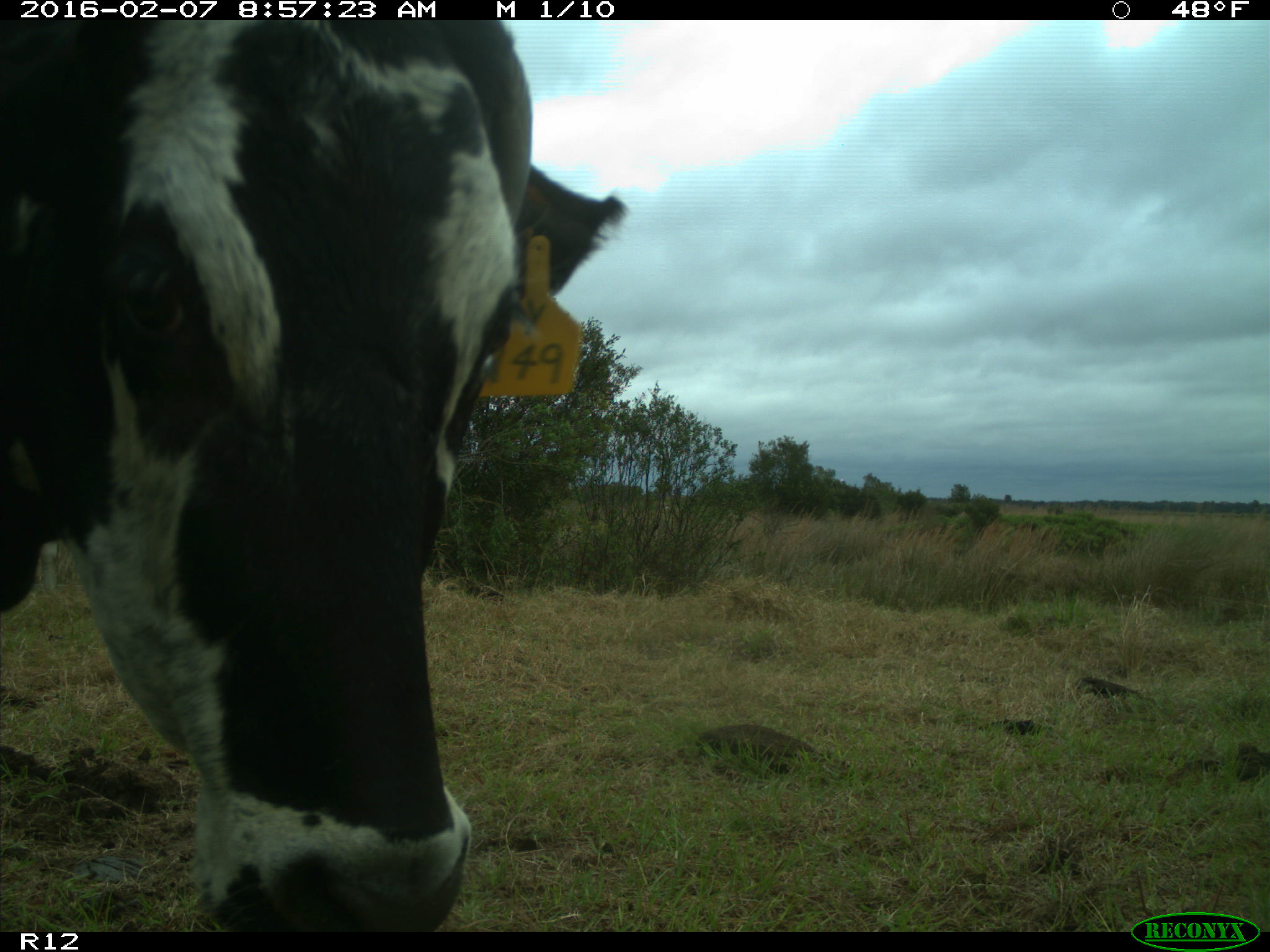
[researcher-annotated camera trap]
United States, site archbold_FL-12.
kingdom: Animalia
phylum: Chordata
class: Mammalia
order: Artiodactyla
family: Bovidae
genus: Bos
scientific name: Bos taurus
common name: domestic cow